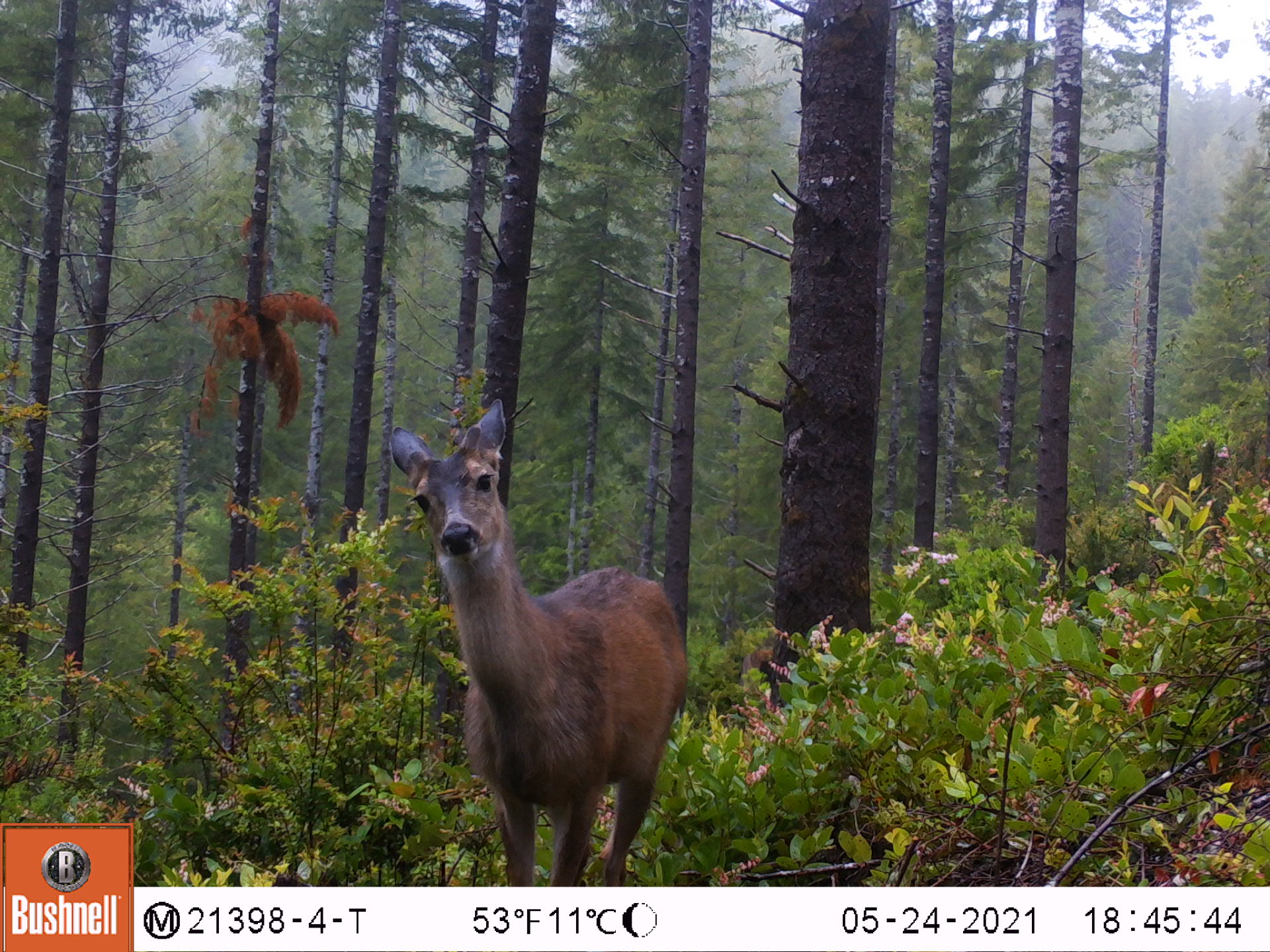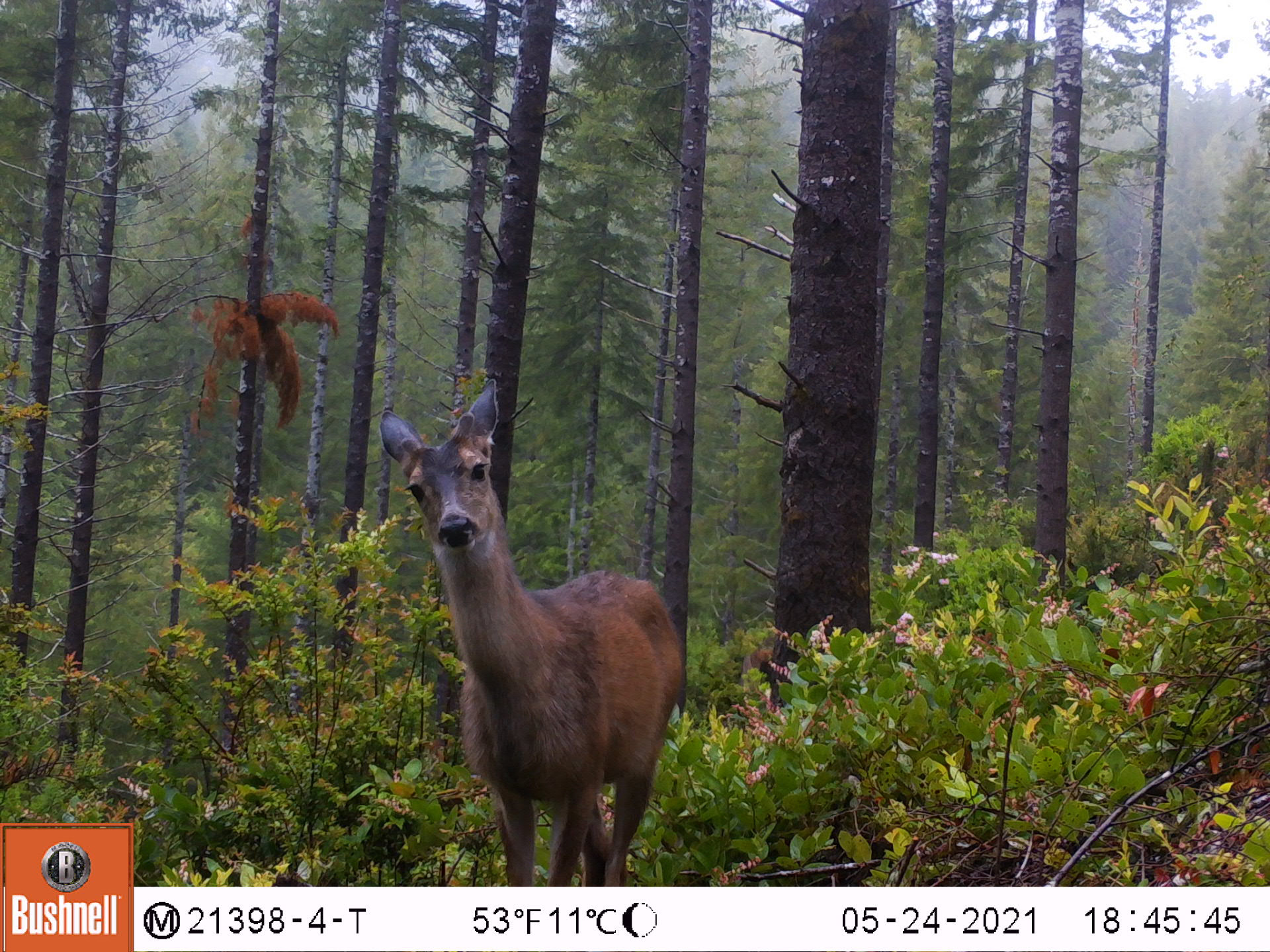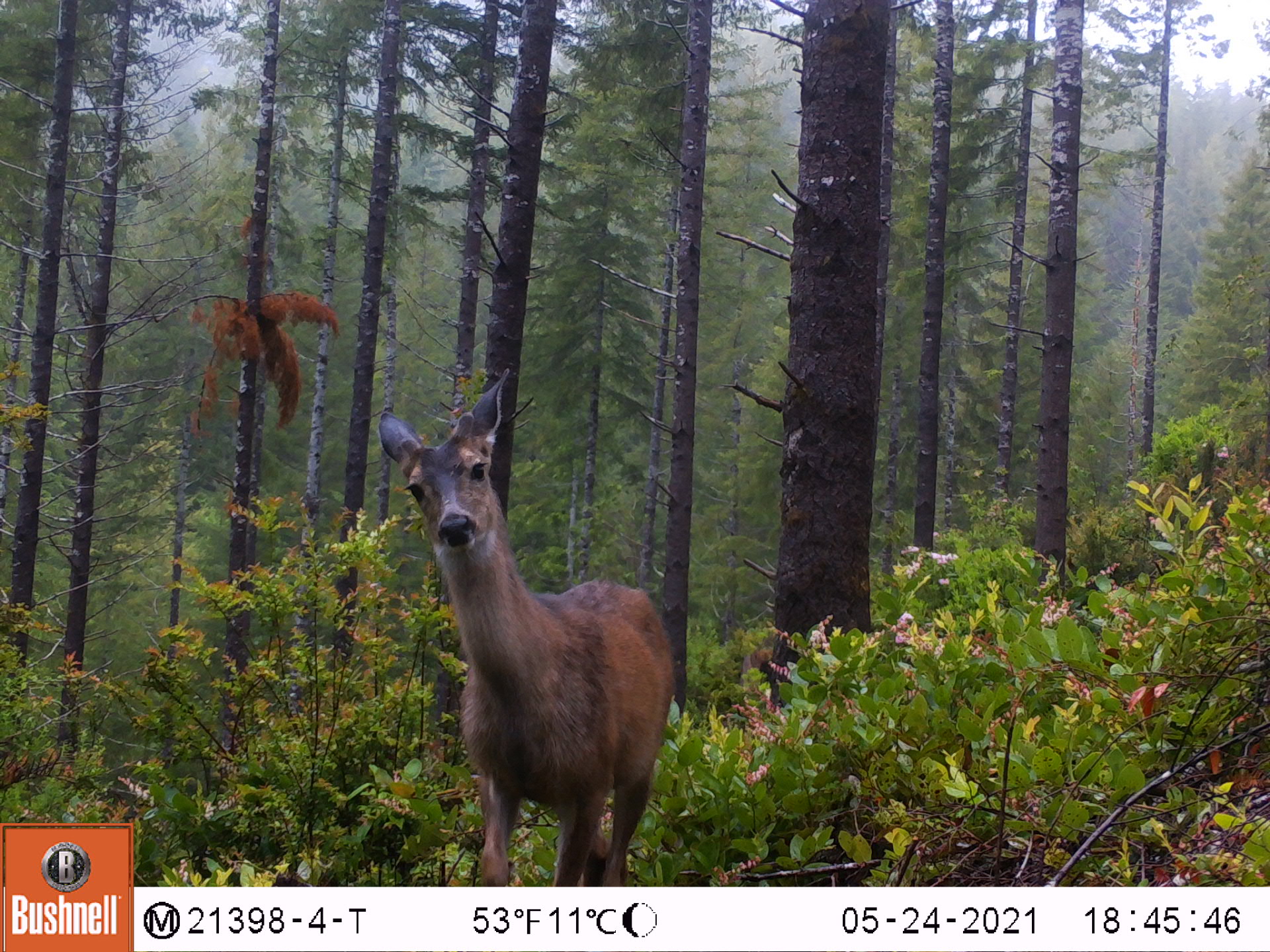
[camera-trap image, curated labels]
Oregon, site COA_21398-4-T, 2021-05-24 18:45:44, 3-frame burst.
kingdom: Animalia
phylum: Chordata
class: Mammalia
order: Artiodactyla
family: Cervidae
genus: Odocoileus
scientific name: Odocoileus hemionus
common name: black-tailed deer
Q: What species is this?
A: Black-tailed deer (Odocoileus hemionus).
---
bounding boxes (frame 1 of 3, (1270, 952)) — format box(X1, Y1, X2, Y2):
black-tailed deer: box(386, 391, 700, 874)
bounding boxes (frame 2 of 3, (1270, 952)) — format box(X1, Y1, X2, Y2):
black-tailed deer: box(379, 375, 691, 873)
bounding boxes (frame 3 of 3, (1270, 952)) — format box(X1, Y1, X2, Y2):
black-tailed deer: box(378, 369, 678, 880)